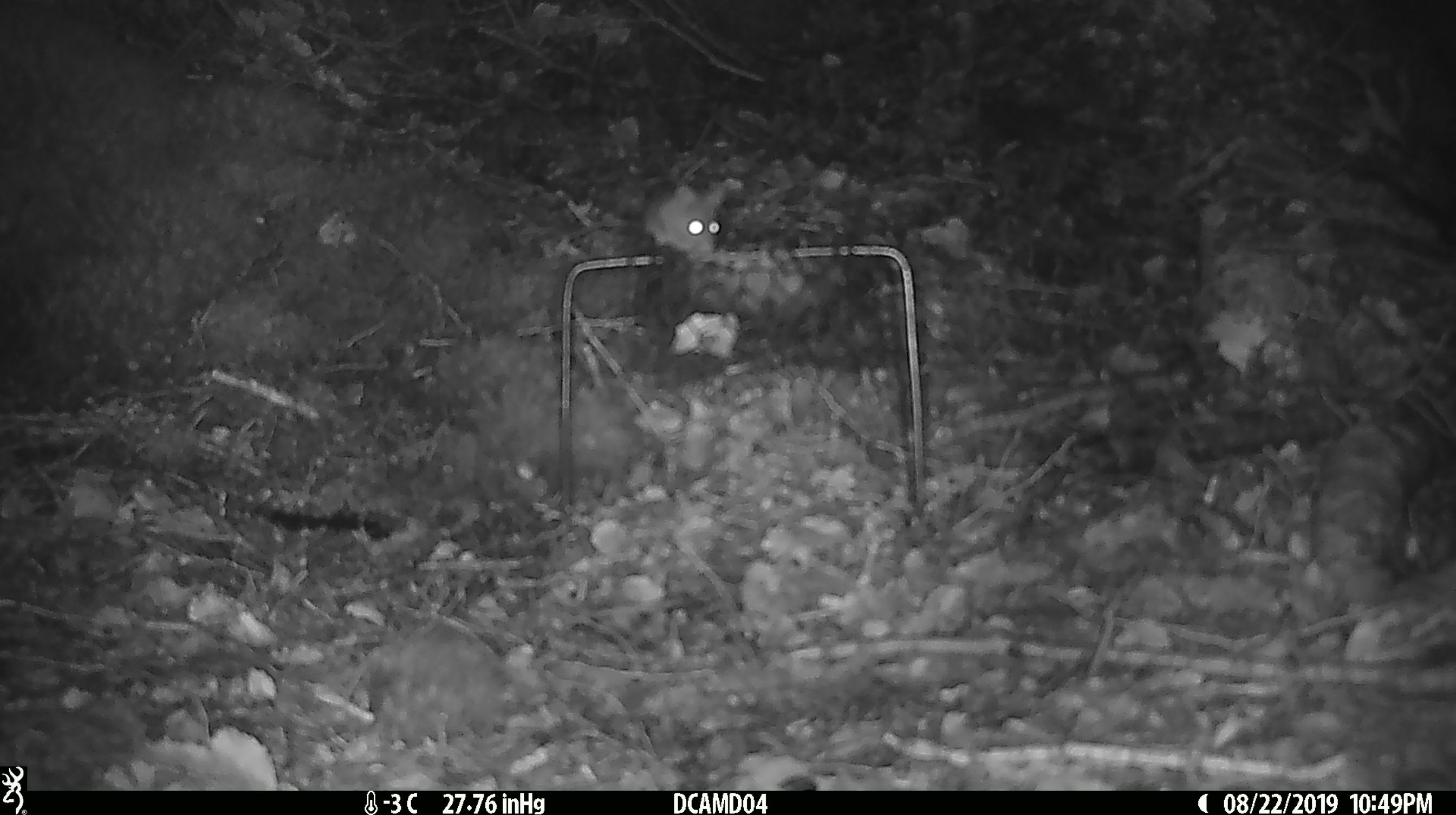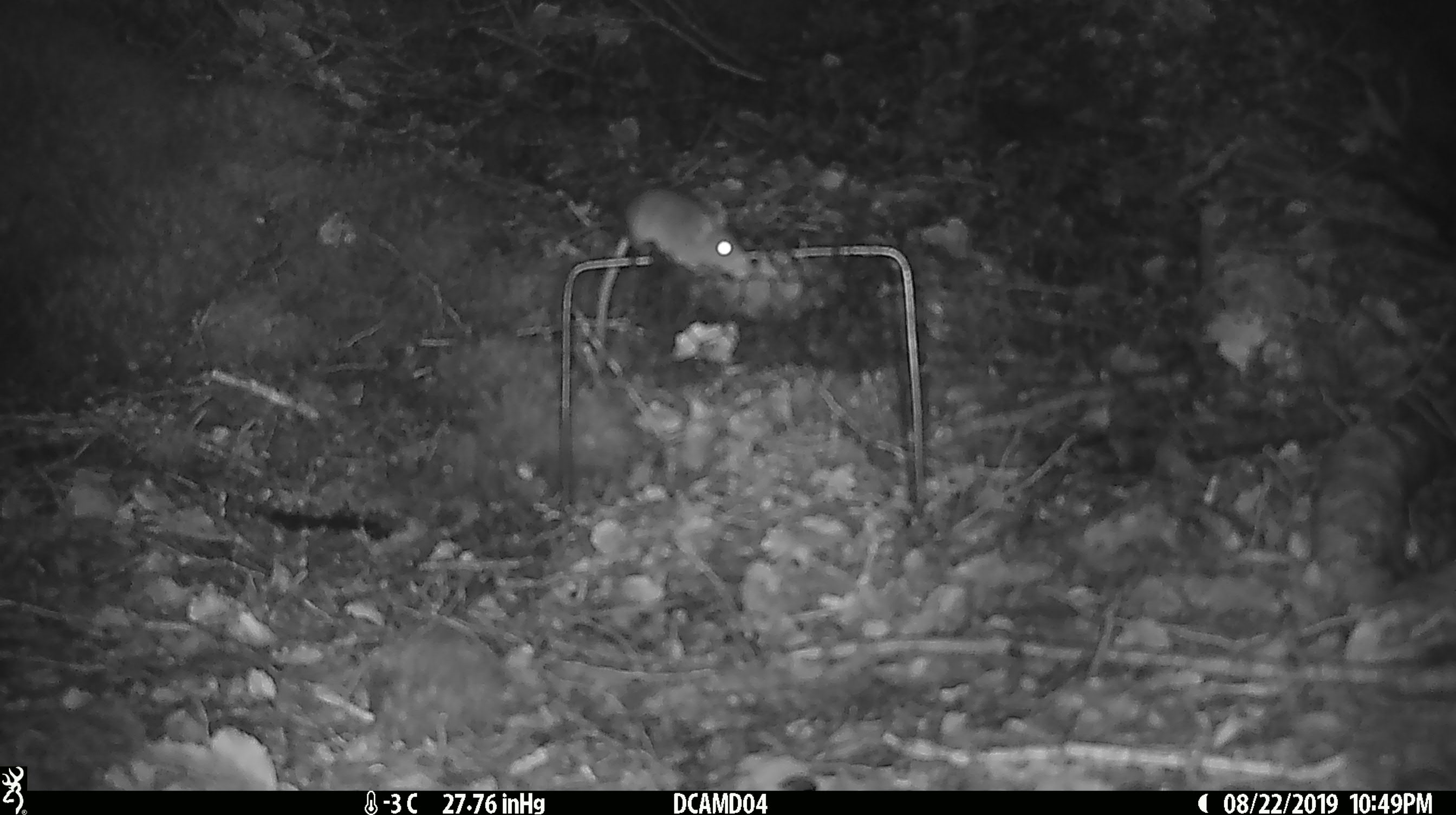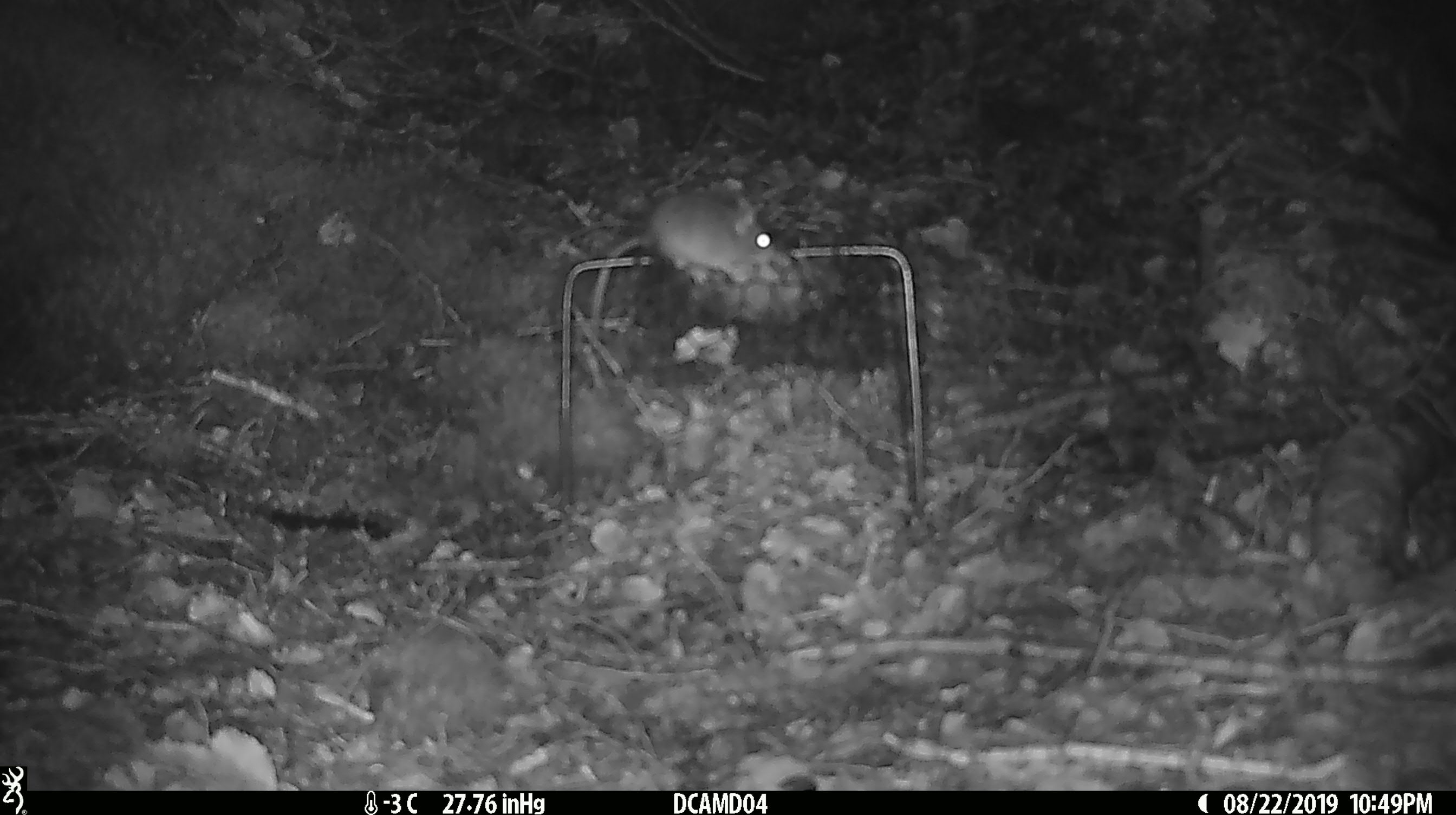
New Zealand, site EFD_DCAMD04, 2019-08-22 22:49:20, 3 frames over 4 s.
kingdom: Animalia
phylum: Chordata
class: Mammalia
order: Rodentia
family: Muridae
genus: Mus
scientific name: Mus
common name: mouse